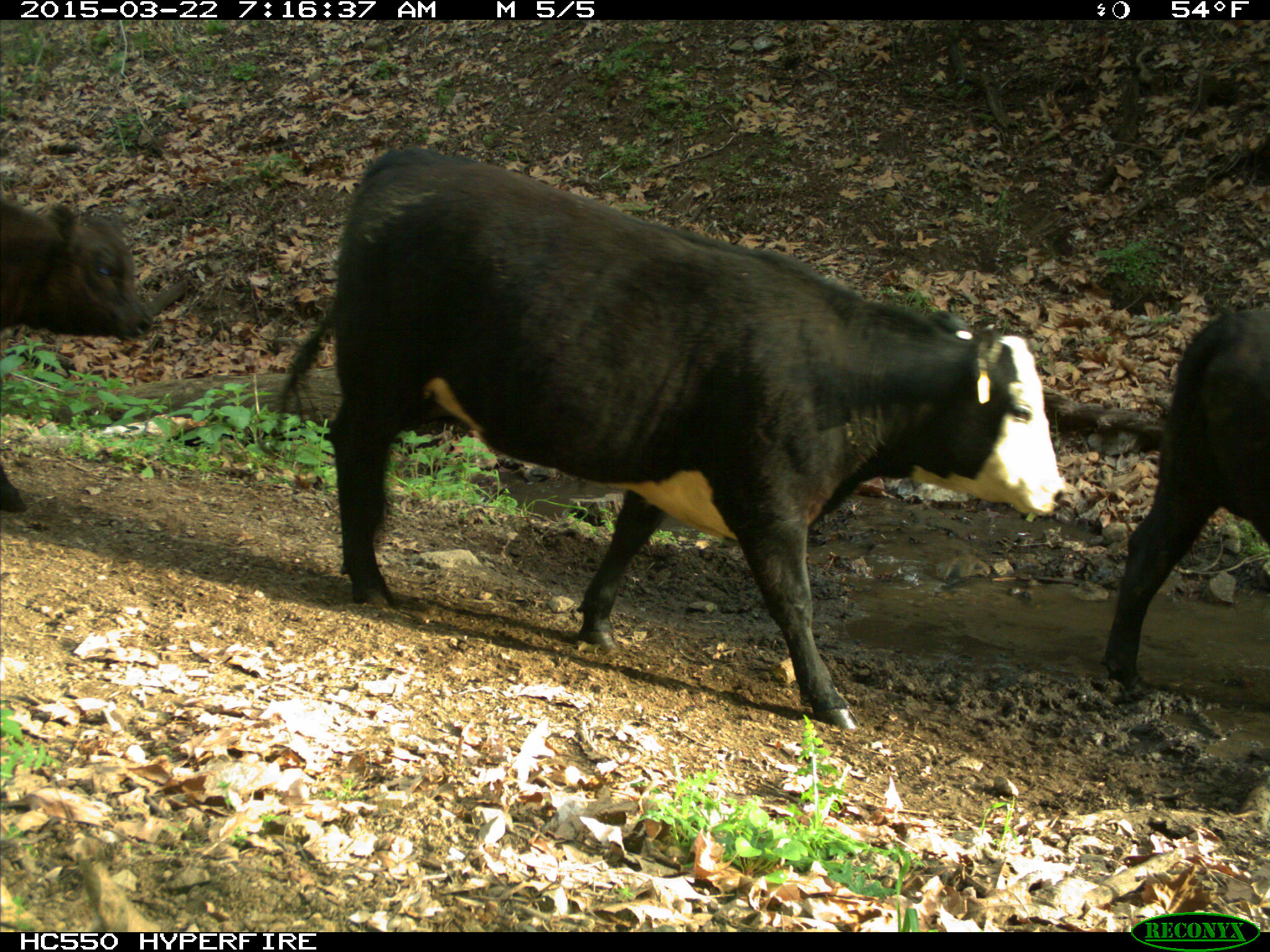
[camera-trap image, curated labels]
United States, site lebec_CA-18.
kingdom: Animalia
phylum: Chordata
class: Mammalia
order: Artiodactyla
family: Bovidae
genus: Bos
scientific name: Bos taurus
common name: domestic cow